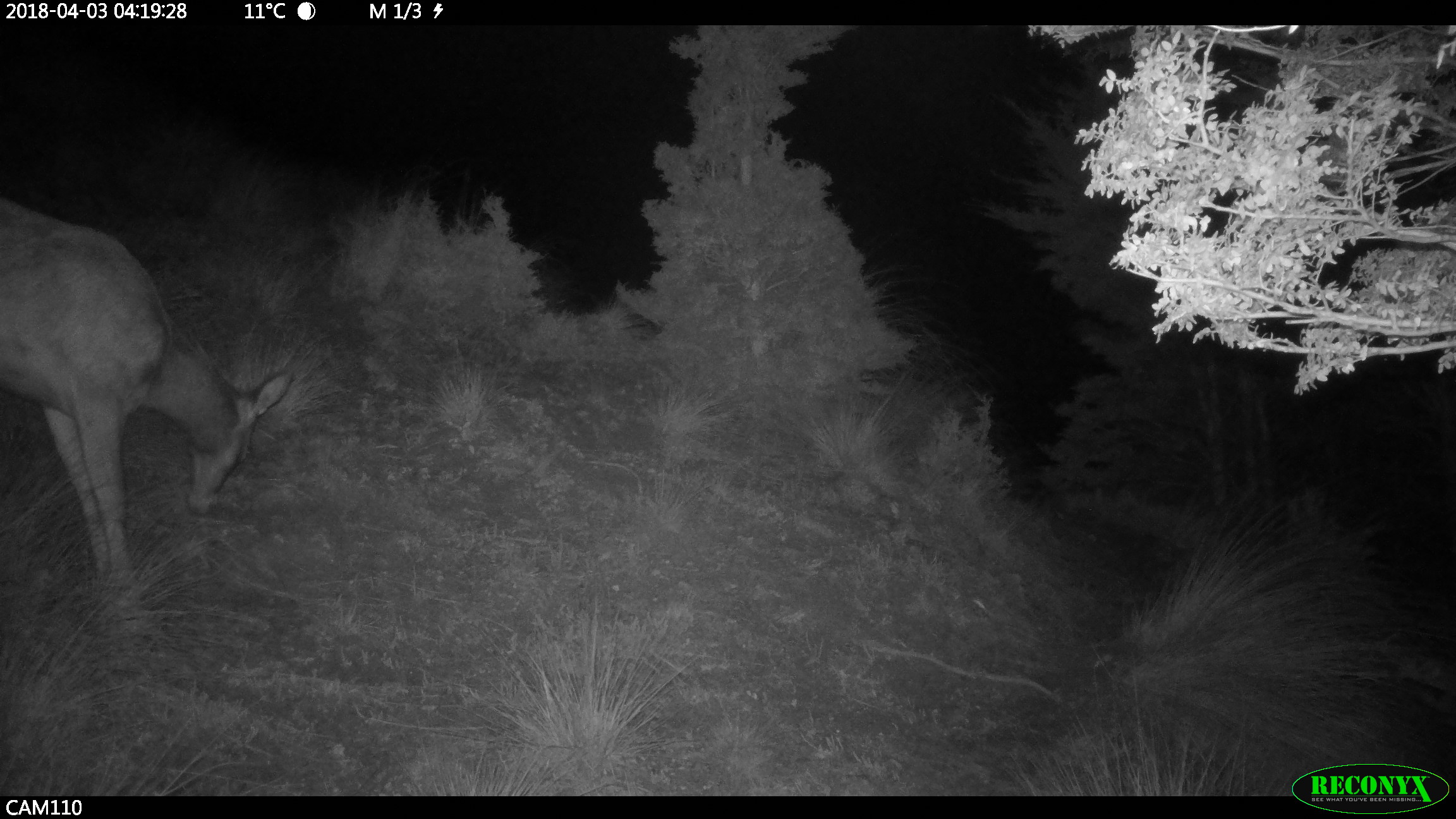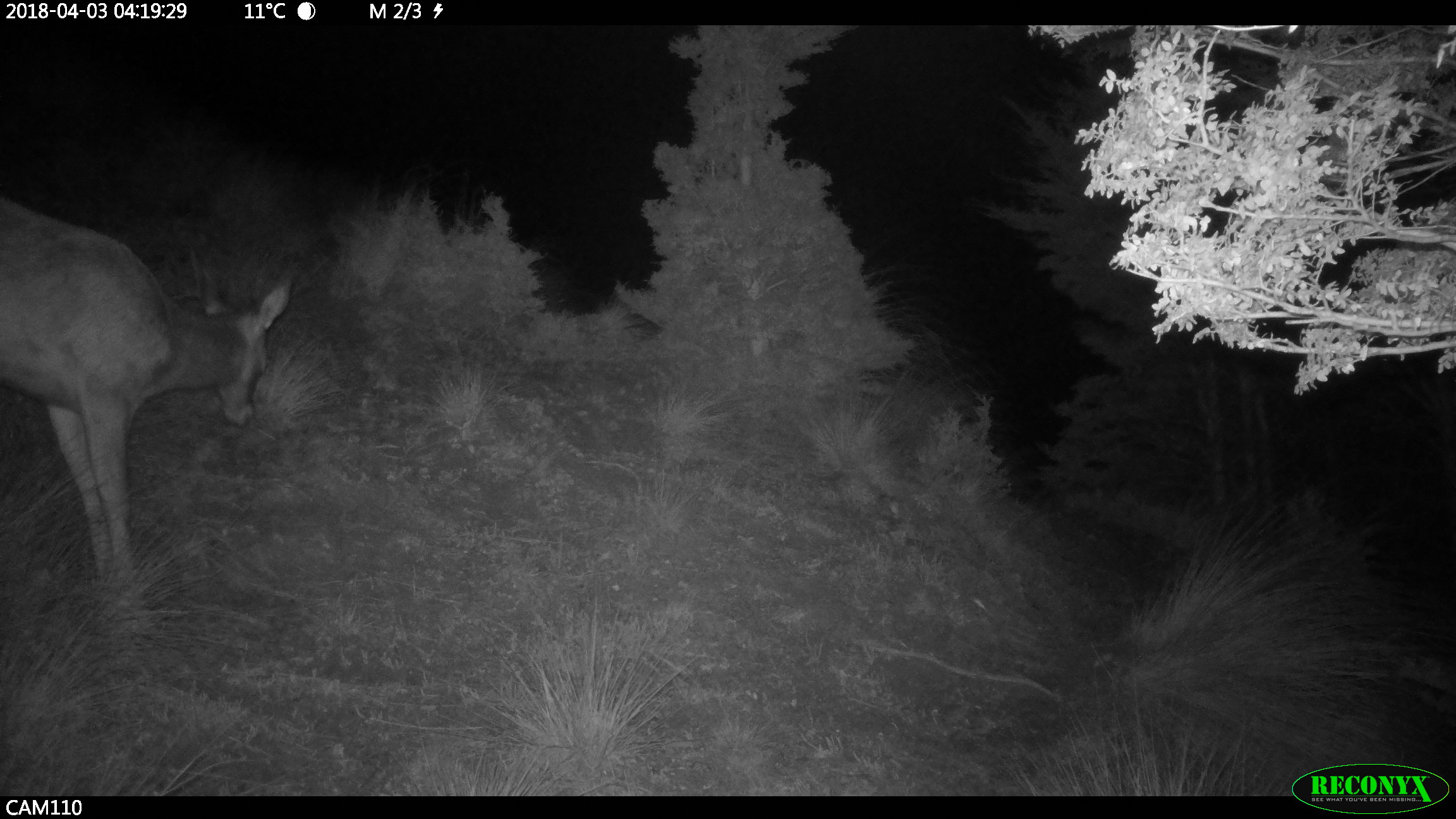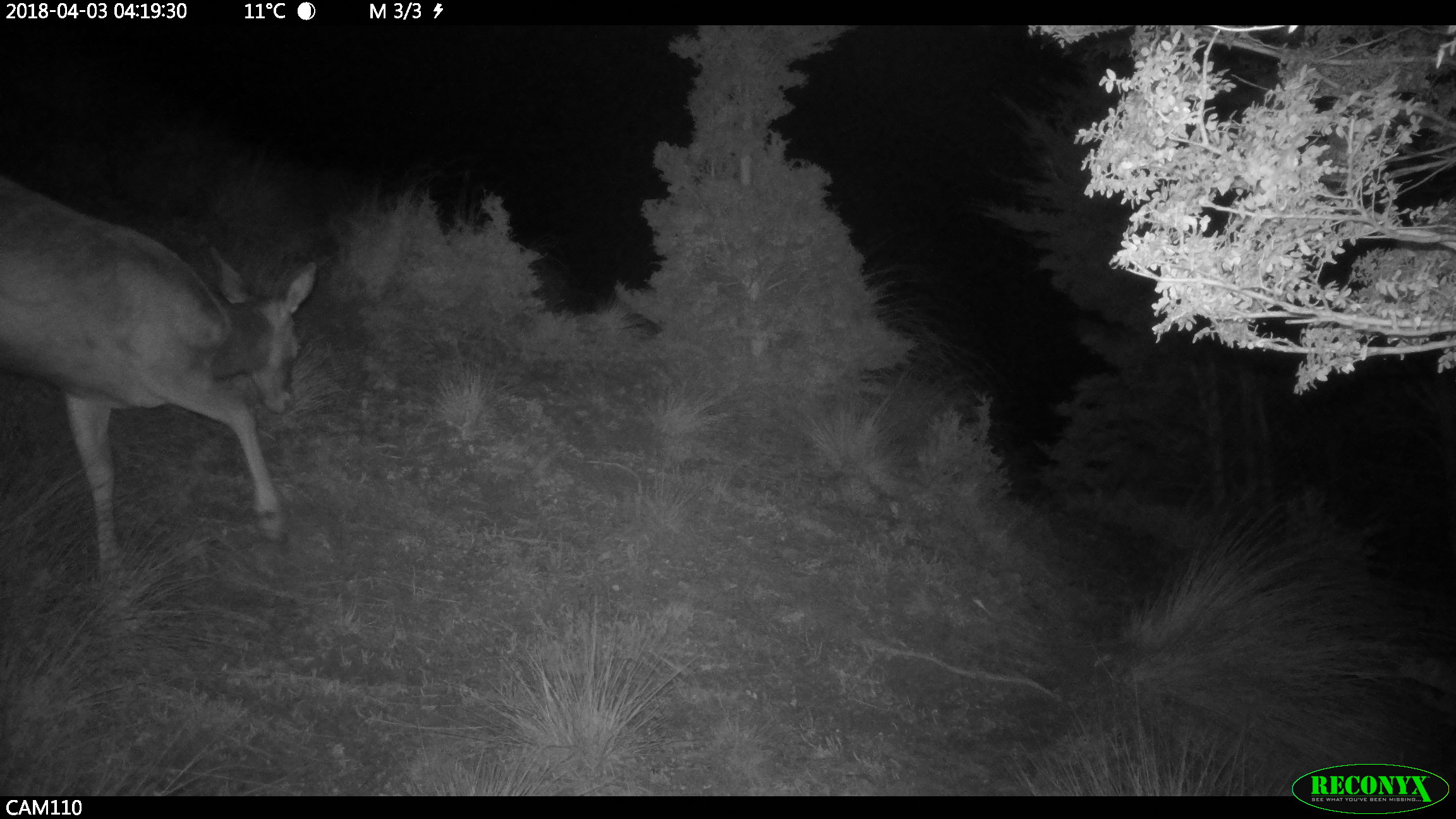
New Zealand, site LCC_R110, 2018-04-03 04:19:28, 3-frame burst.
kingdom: Animalia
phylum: Chordata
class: Mammalia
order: Artiodactyla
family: Cervidae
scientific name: Cervidae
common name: deer